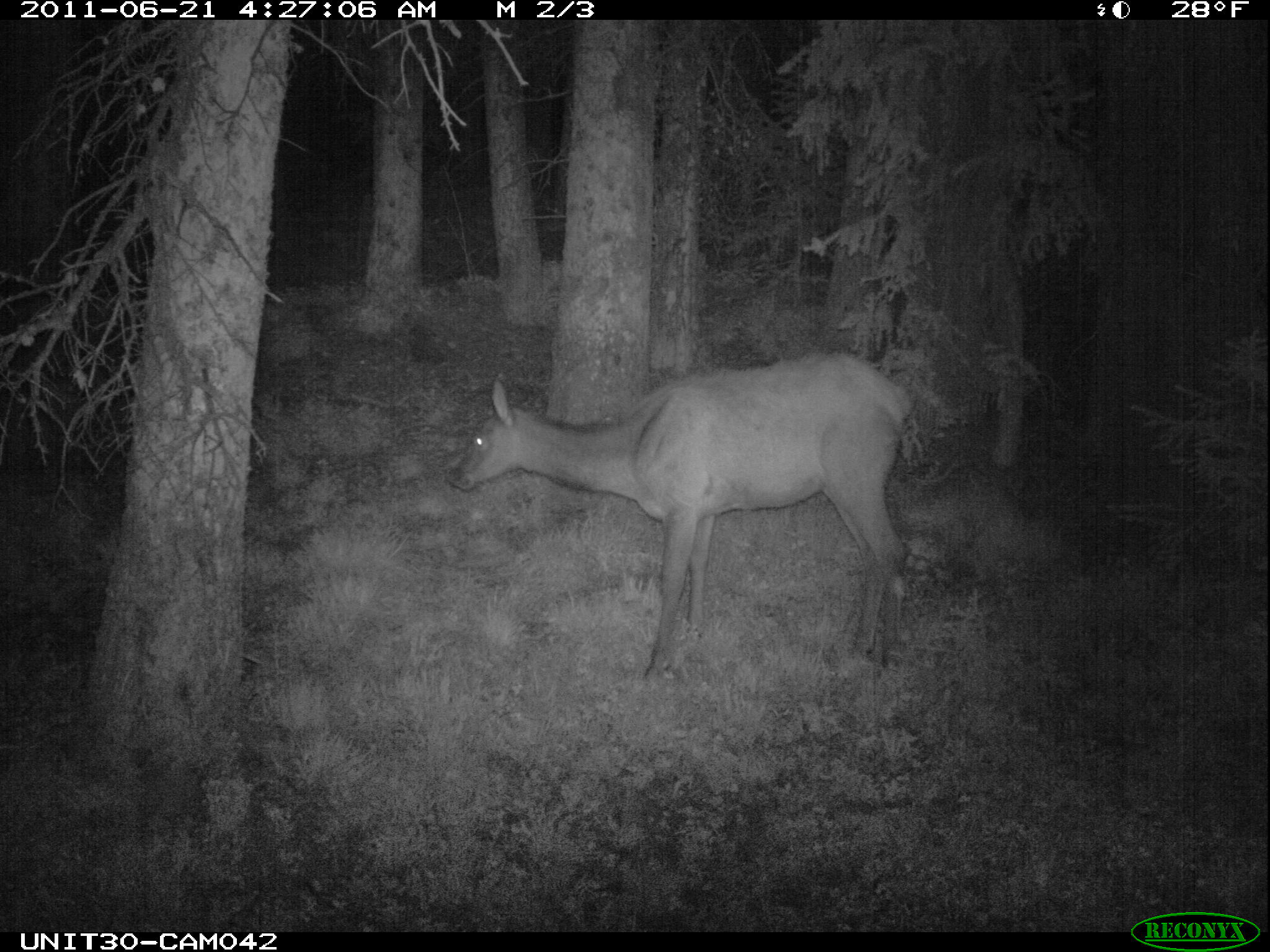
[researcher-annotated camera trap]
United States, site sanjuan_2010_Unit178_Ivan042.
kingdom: Animalia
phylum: Chordata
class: Mammalia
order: Artiodactyla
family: Cervidae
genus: Cervus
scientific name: Cervus elaphus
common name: red deer